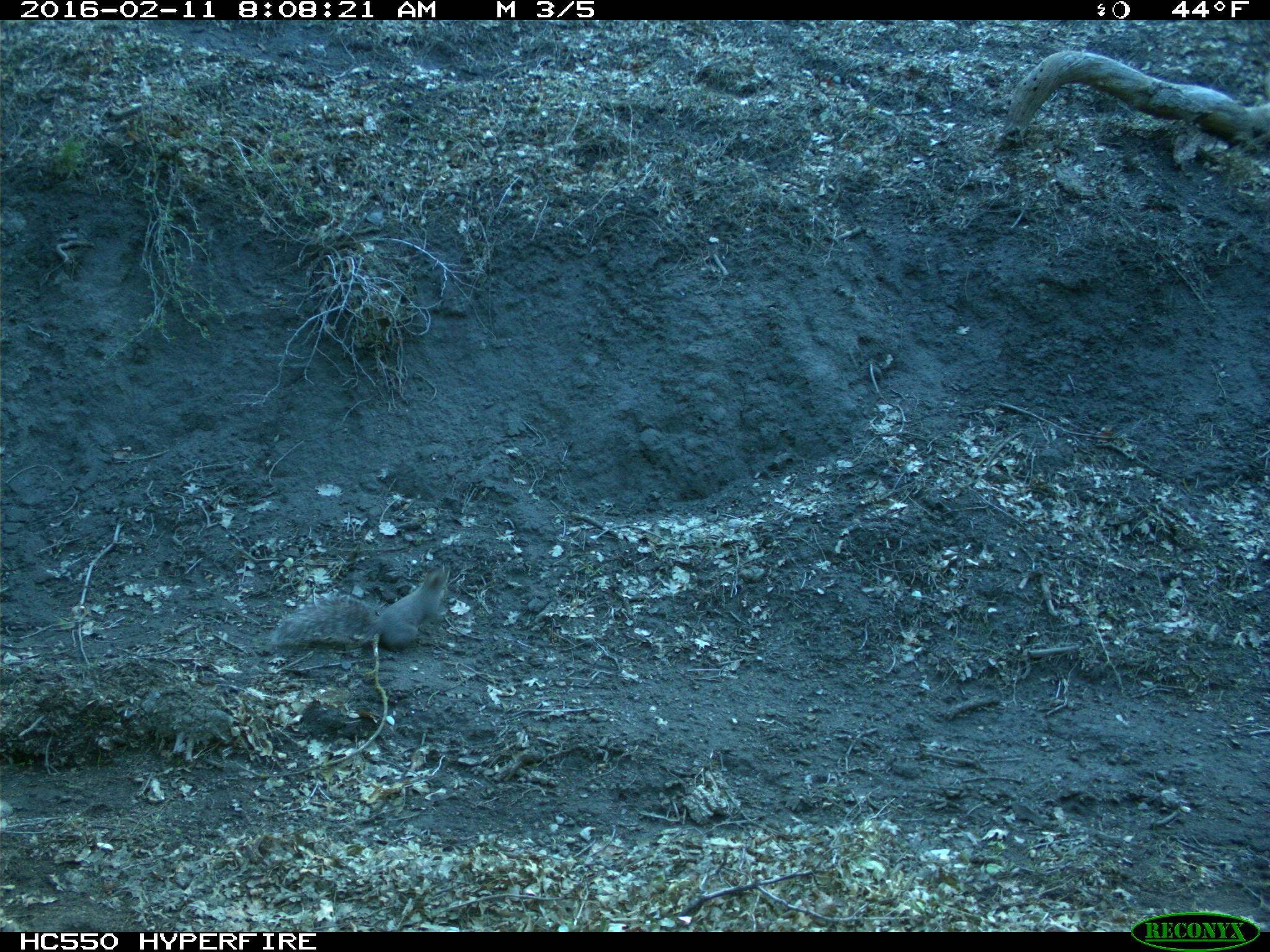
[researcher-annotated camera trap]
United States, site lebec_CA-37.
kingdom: Animalia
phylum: Chordata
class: Mammalia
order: Rodentia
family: Sciuridae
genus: Sciurus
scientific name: Sciurus carolinensis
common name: eastern gray squirrel